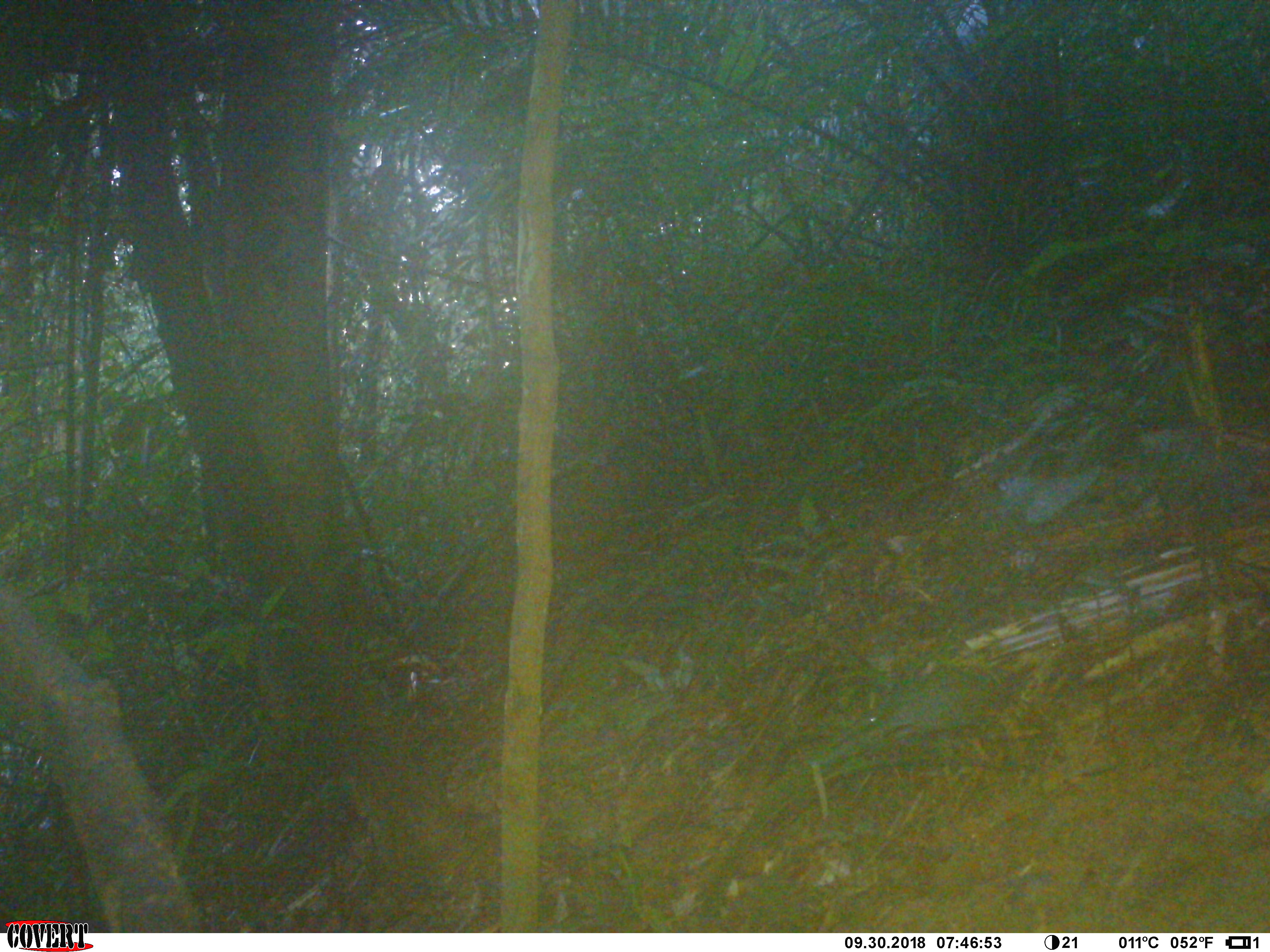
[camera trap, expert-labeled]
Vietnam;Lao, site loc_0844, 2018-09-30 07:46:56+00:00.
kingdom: Animalia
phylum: Chordata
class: Mammalia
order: Rodentia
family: Sciuridae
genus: Sciurus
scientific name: Sciurus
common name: squirrel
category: unidentified squirrel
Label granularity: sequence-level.